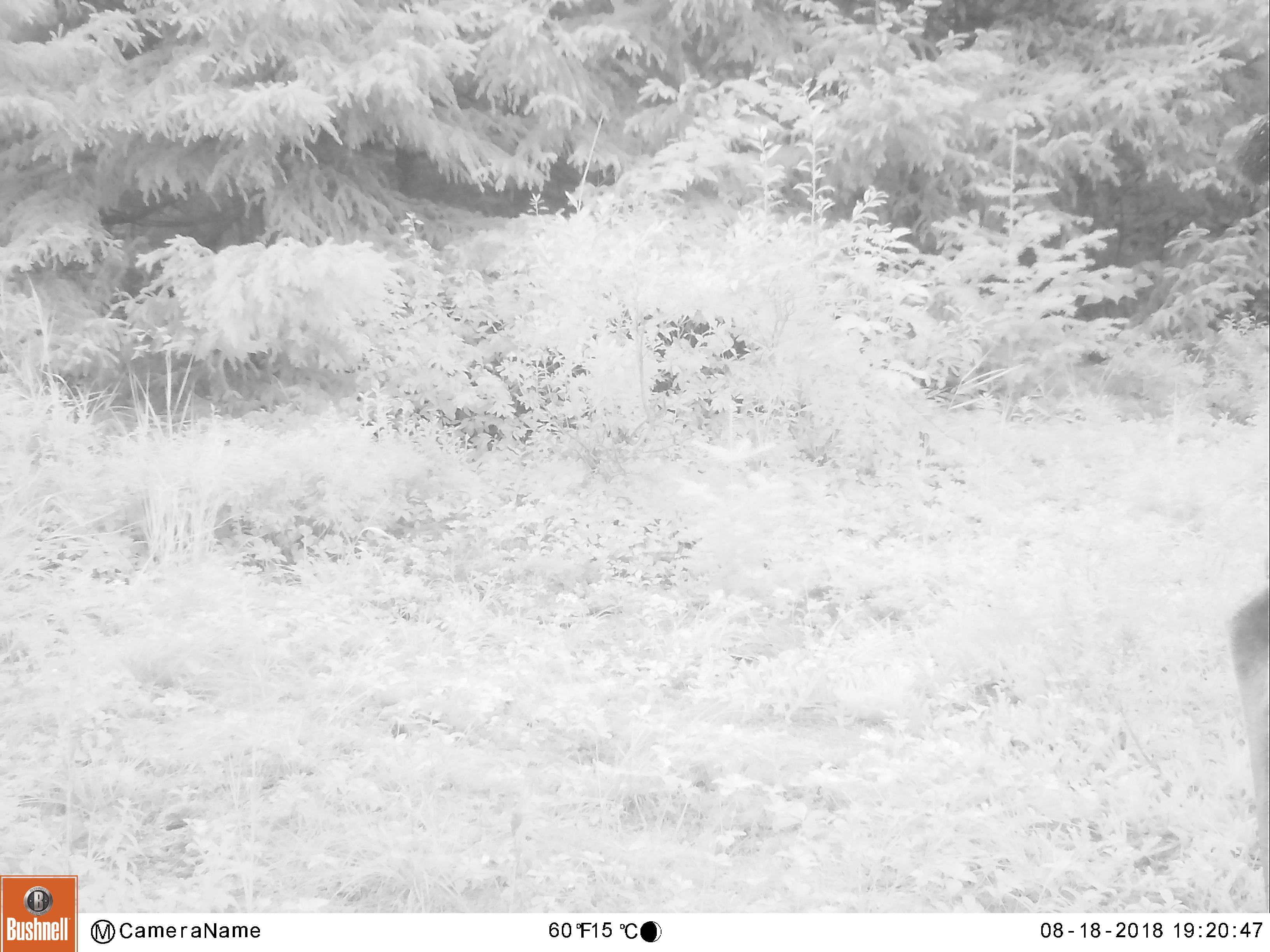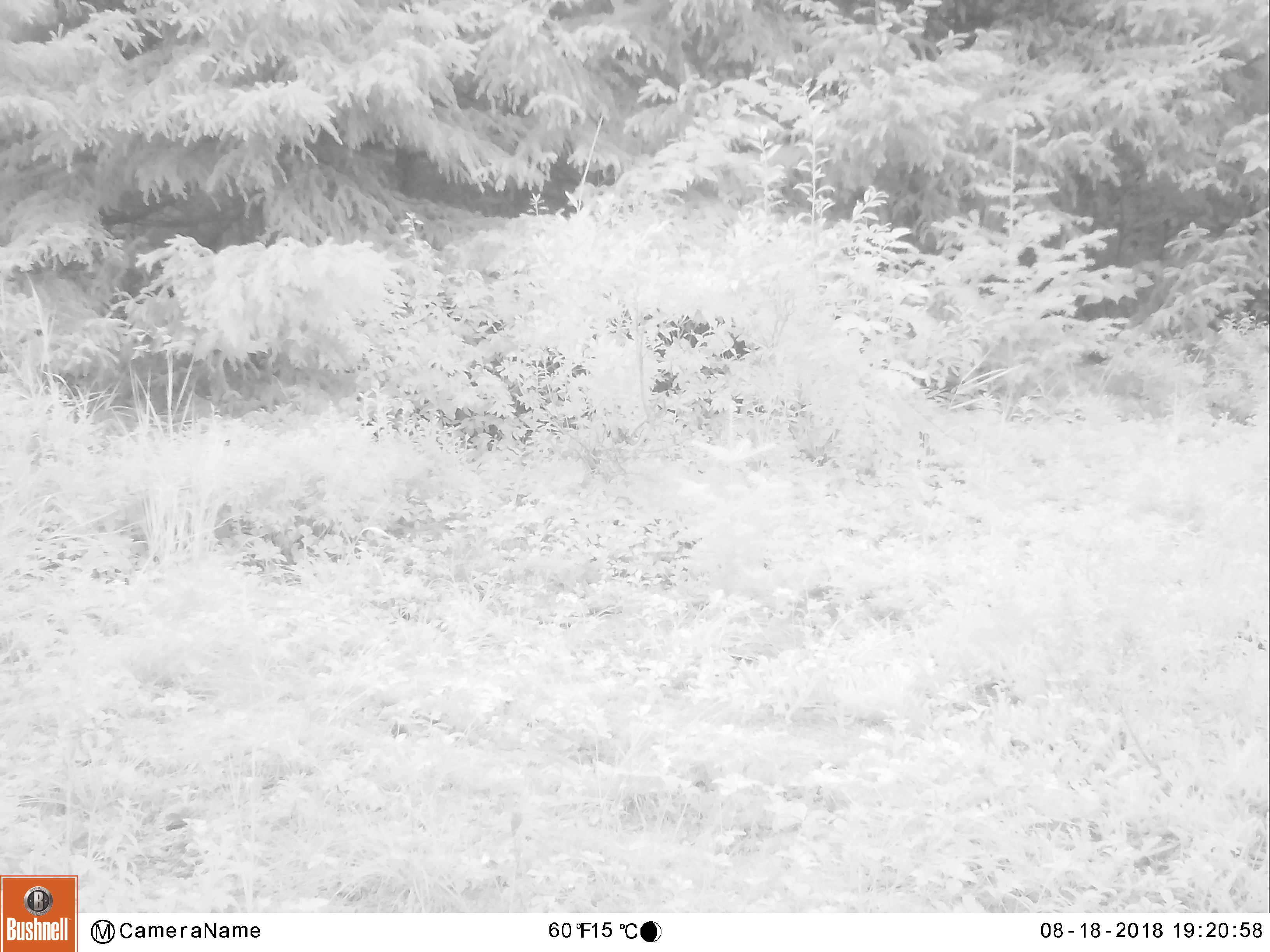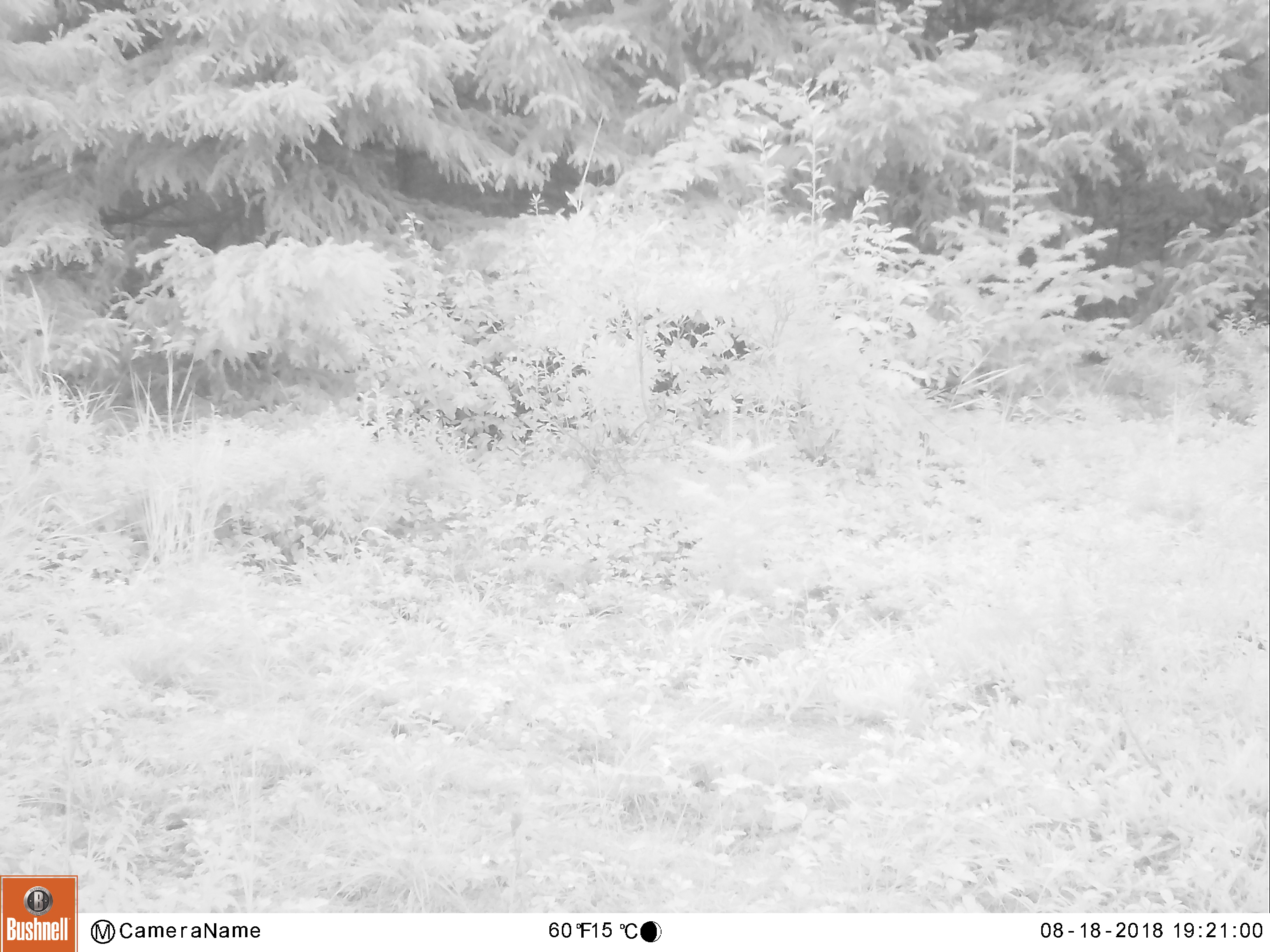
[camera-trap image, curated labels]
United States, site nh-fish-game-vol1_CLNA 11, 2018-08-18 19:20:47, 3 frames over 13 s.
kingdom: Animalia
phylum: Chordata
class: Mammalia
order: Artiodactyla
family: Cervidae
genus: Alces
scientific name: Alces alces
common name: moose